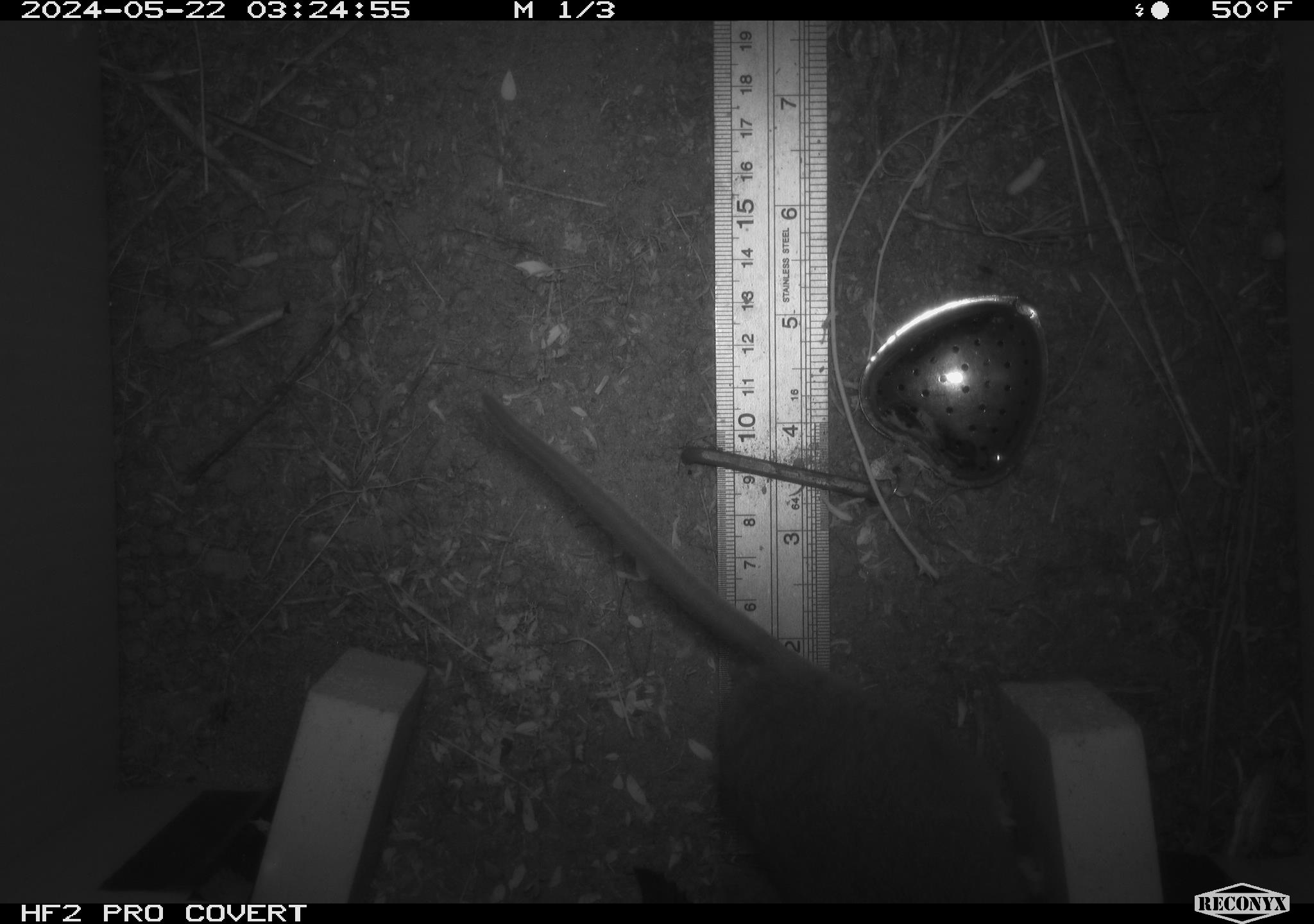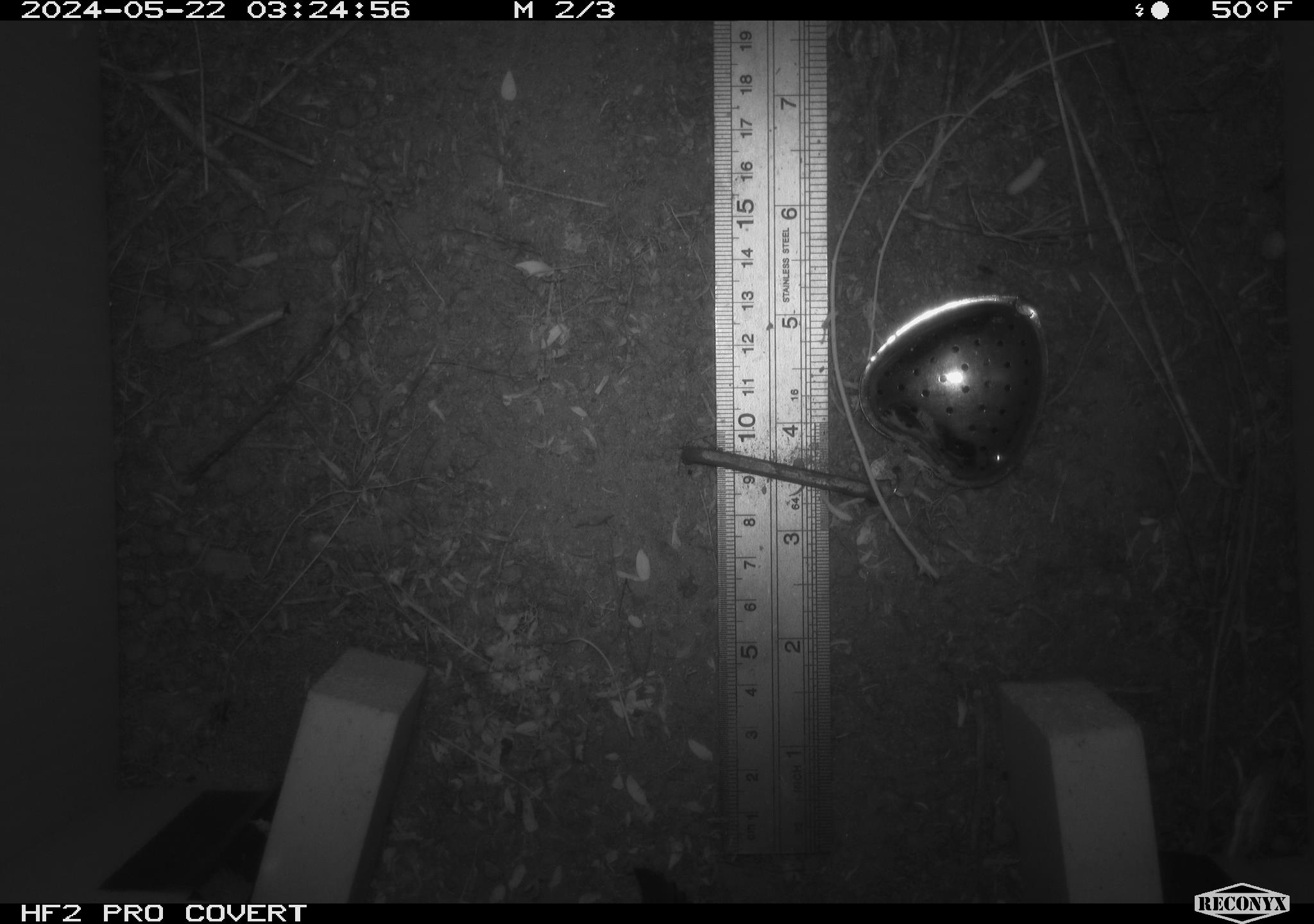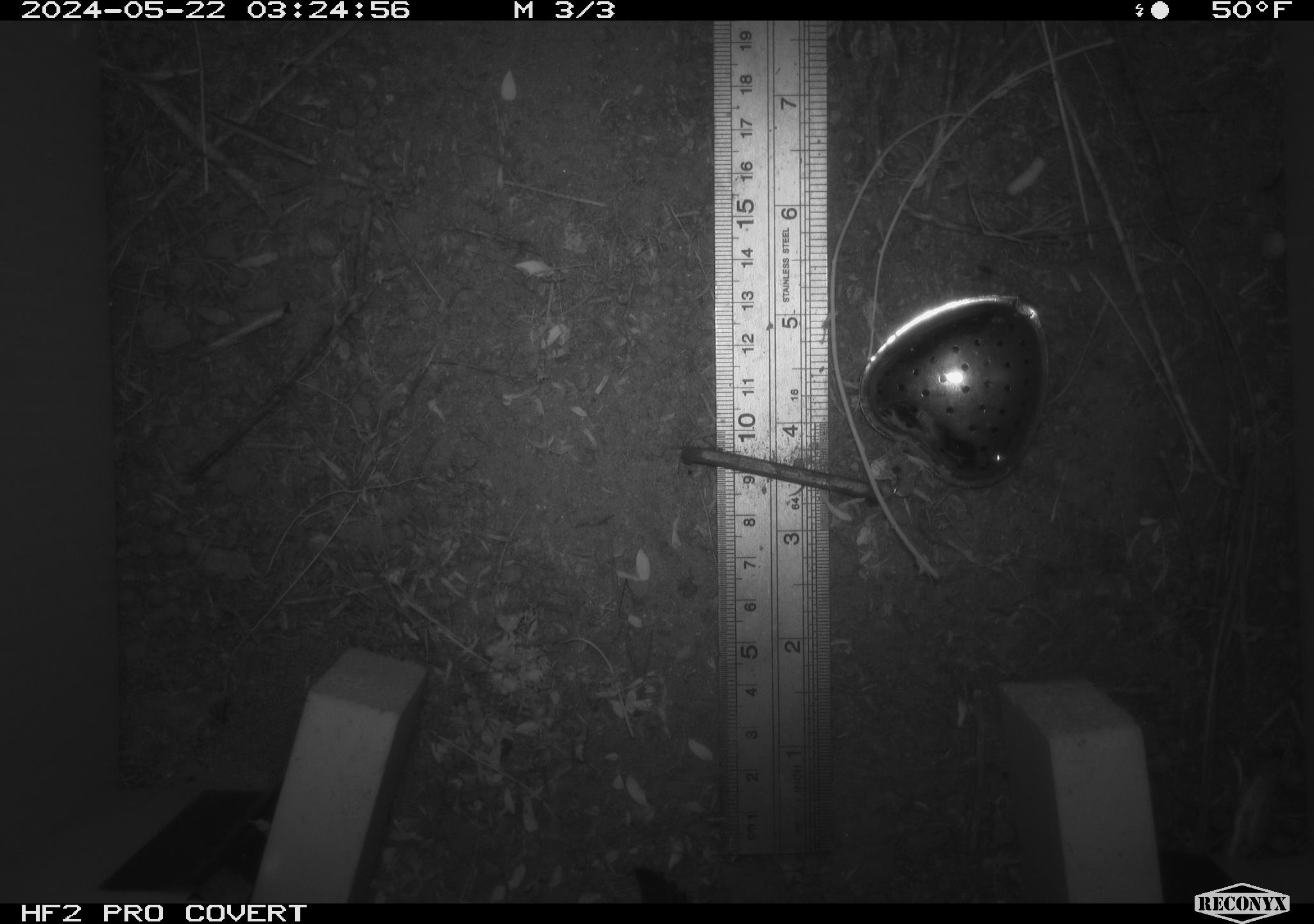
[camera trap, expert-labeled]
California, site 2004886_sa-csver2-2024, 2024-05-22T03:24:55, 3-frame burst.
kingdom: Animalia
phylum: Chordata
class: Mammalia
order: Rodentia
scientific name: Rodentia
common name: rodent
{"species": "rodent (Rodentia)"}